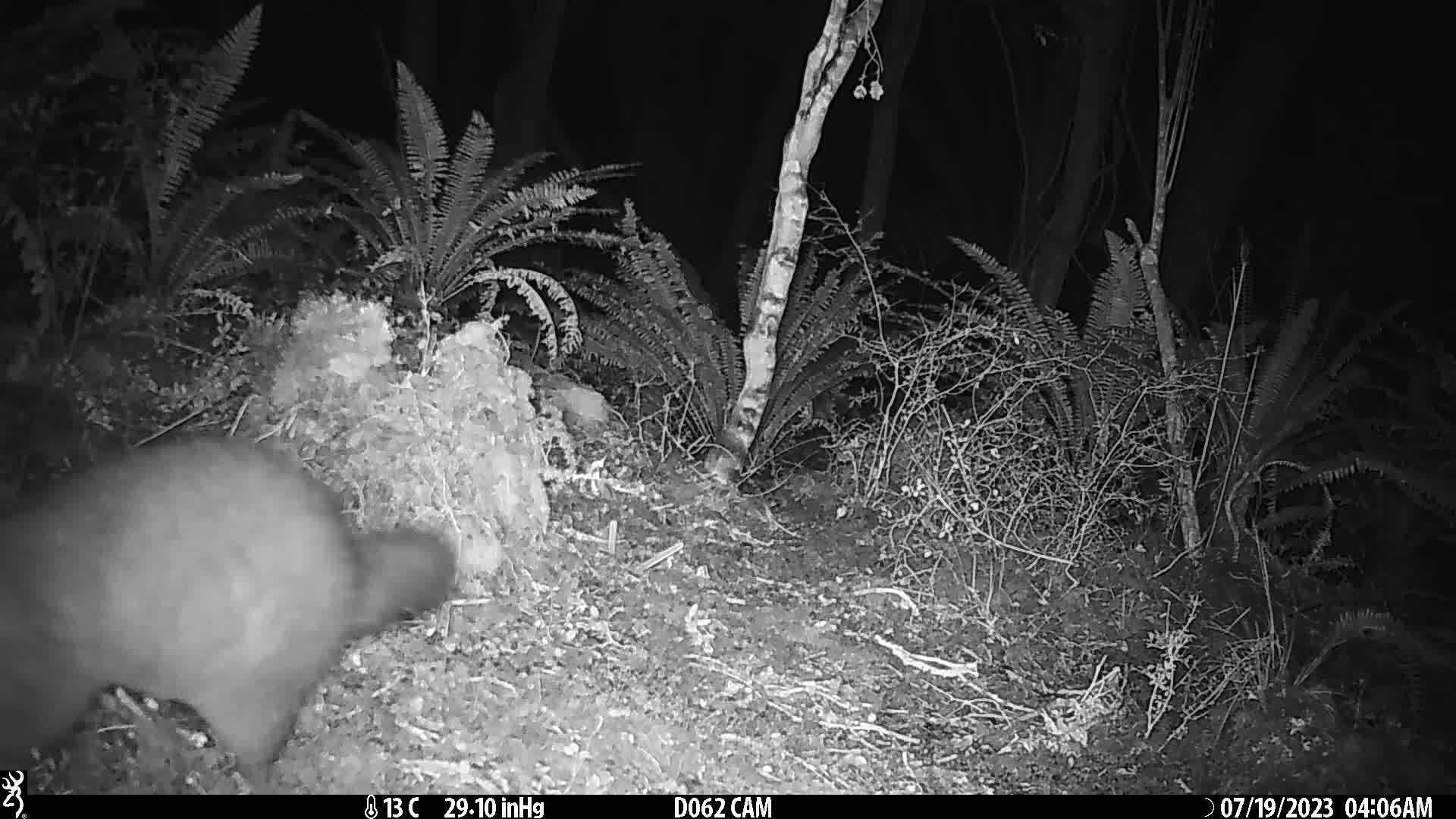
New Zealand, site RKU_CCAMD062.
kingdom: Animalia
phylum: Chordata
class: Mammalia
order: Diprotodontia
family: Phalangeridae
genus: Trichosurus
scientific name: Trichosurus vulpecula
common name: common brushtail possum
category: possum